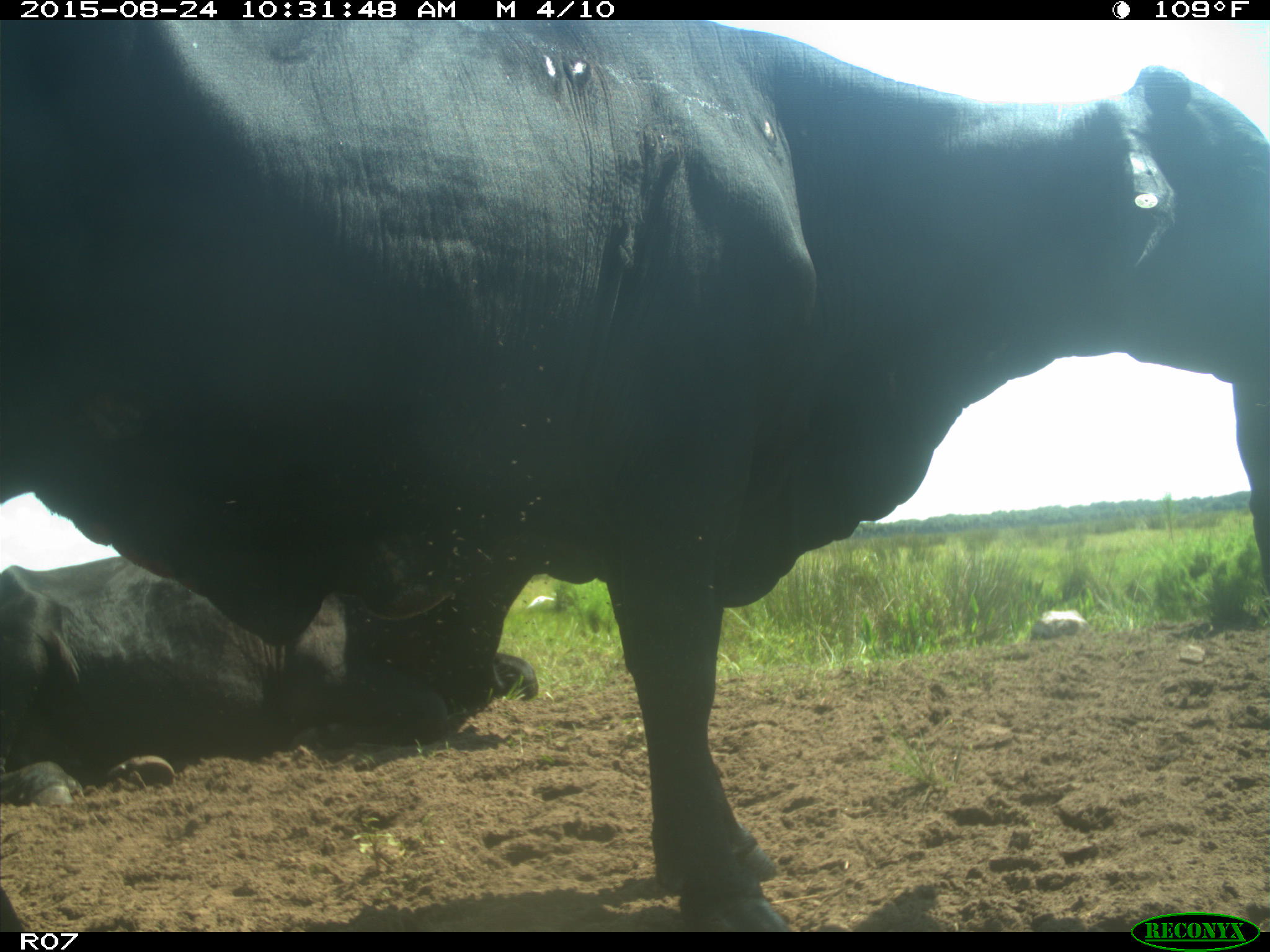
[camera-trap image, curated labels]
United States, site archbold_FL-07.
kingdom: Animalia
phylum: Chordata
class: Mammalia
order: Artiodactyla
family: Bovidae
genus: Bos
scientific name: Bos taurus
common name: domestic cow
Bos taurus (domestic cow).